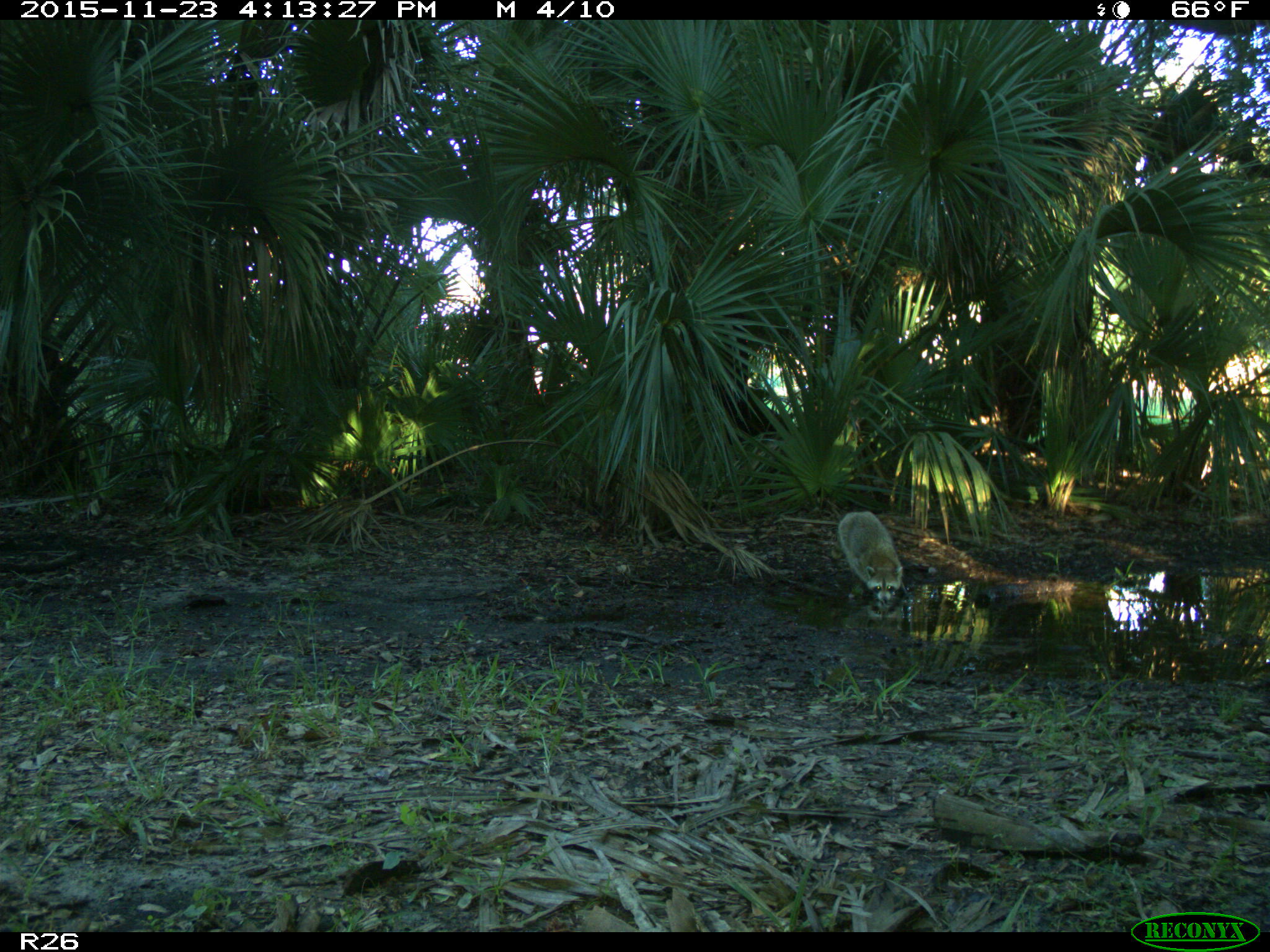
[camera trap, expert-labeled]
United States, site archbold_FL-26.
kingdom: Animalia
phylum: Chordata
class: Mammalia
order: Carnivora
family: Procyonidae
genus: Procyon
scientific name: Procyon lotor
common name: common raccoon